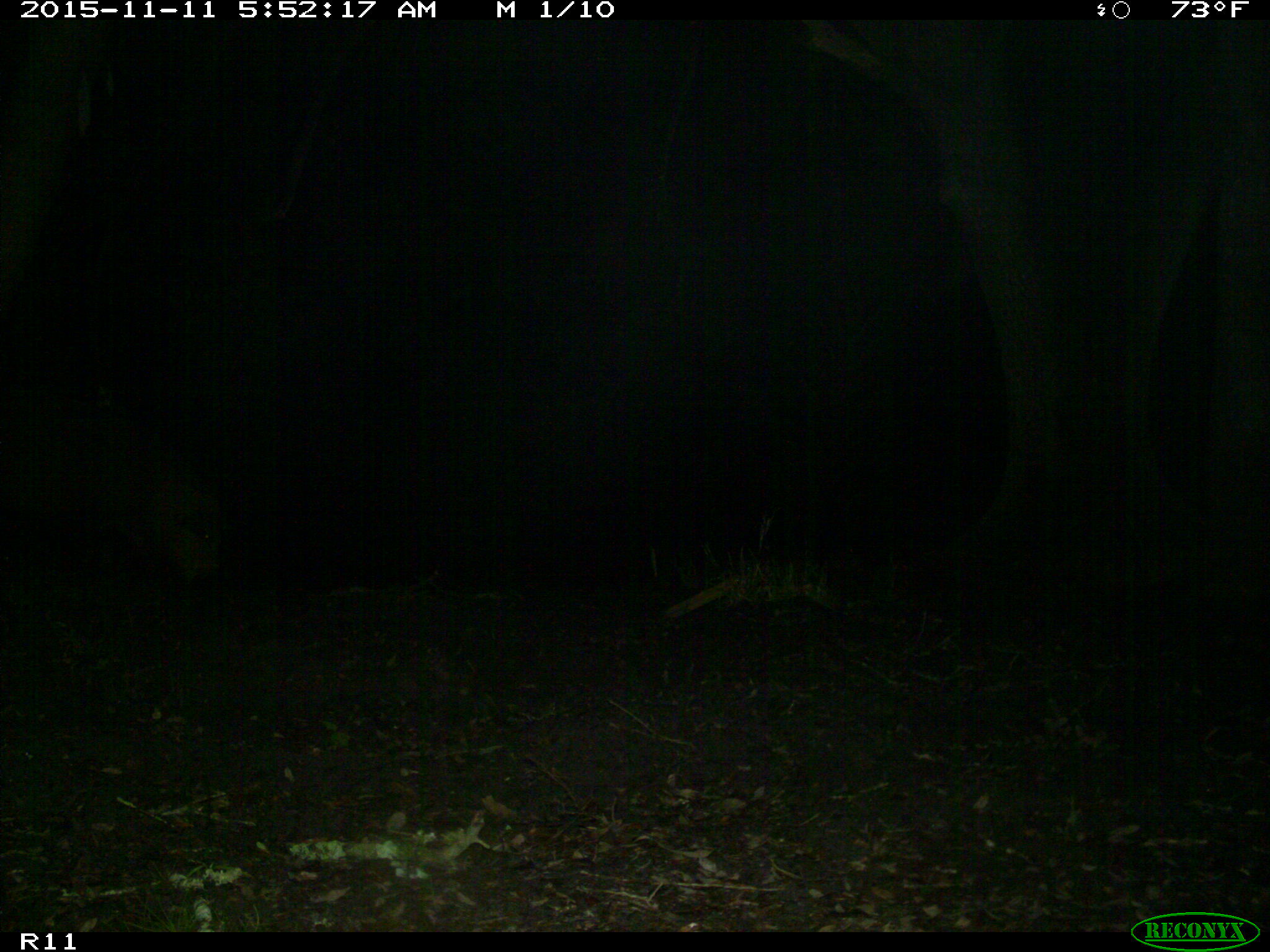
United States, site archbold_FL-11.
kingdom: Animalia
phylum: Chordata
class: Mammalia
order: Artiodactyla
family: Suidae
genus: Sus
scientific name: Sus scrofa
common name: wild boar